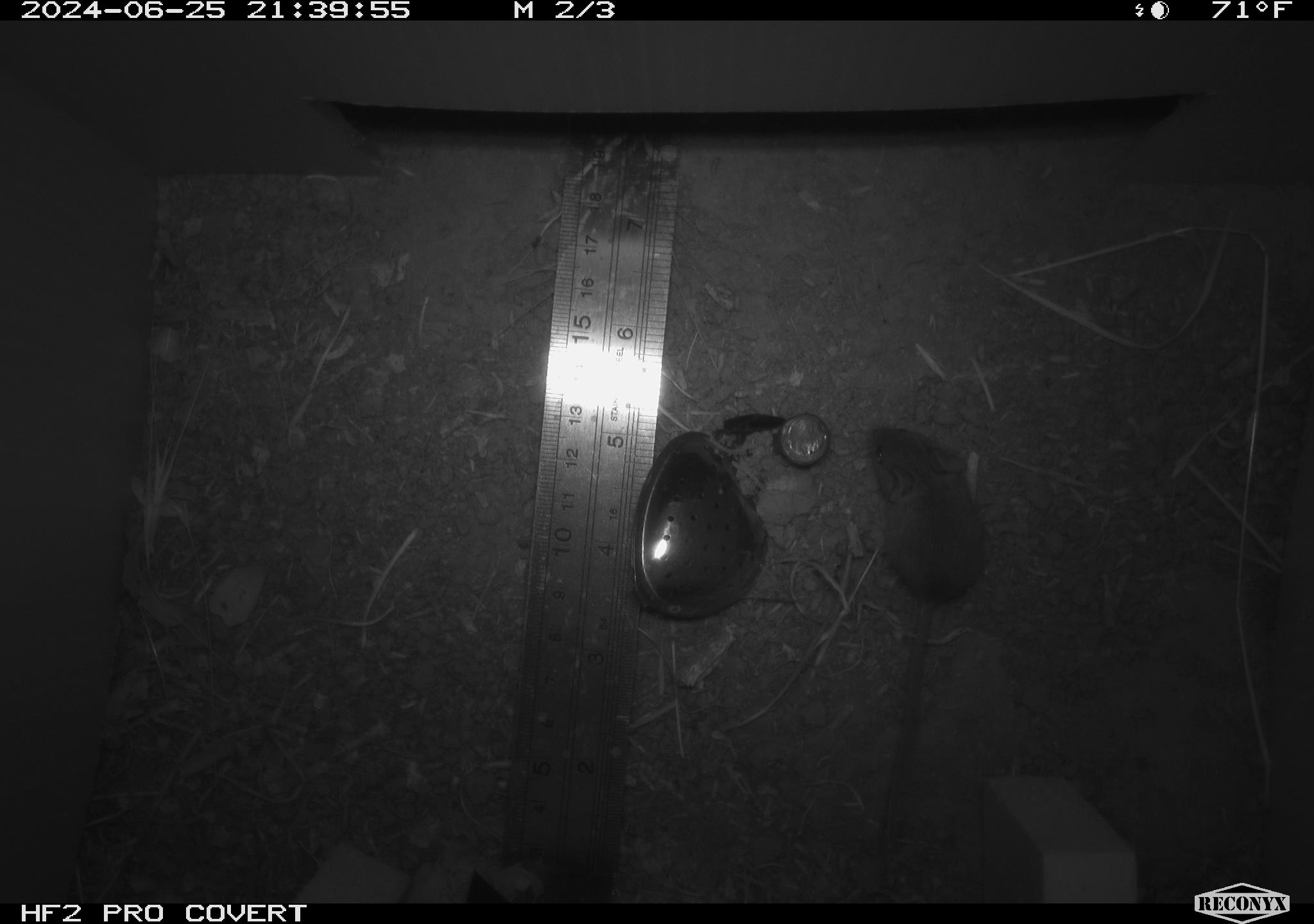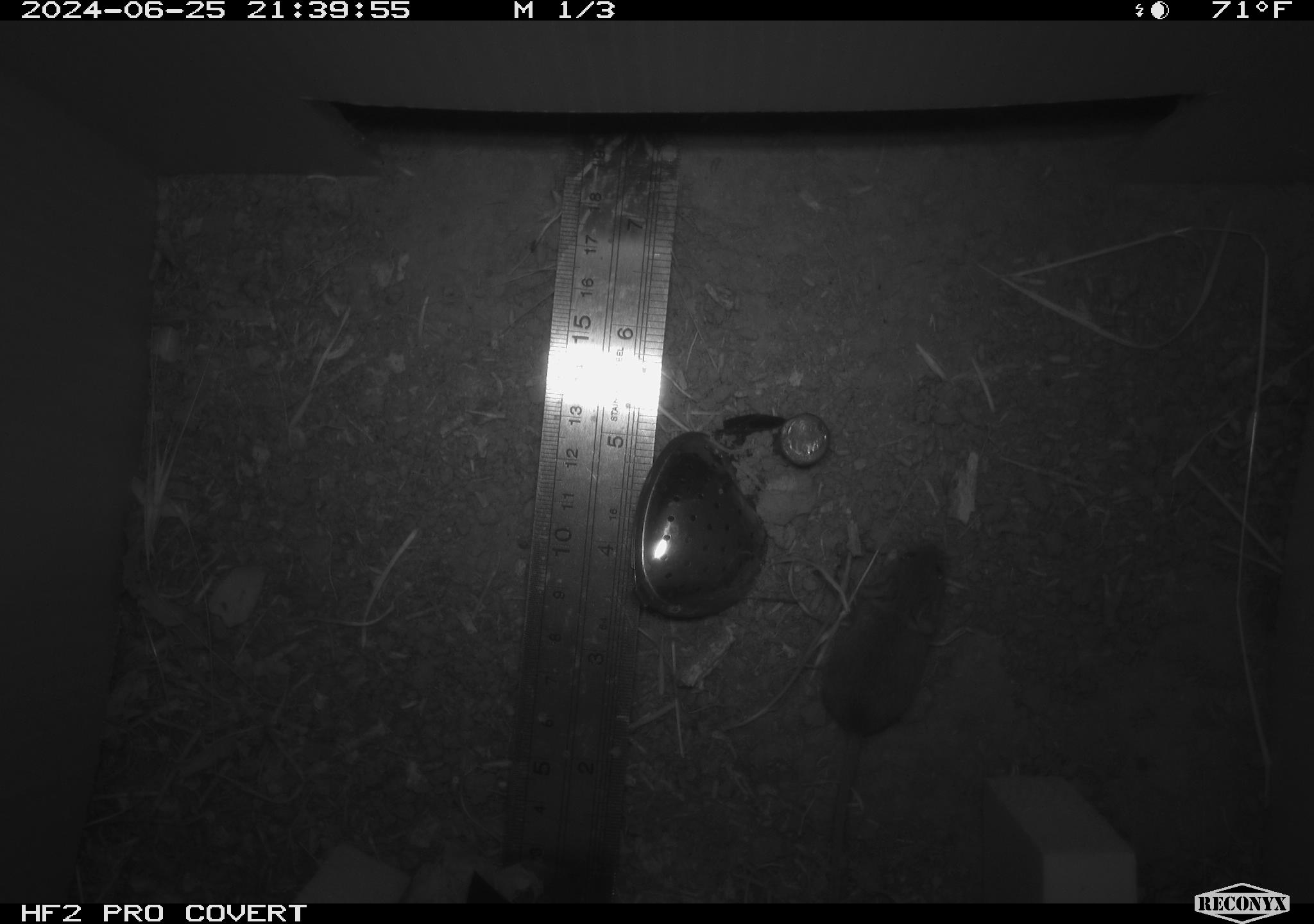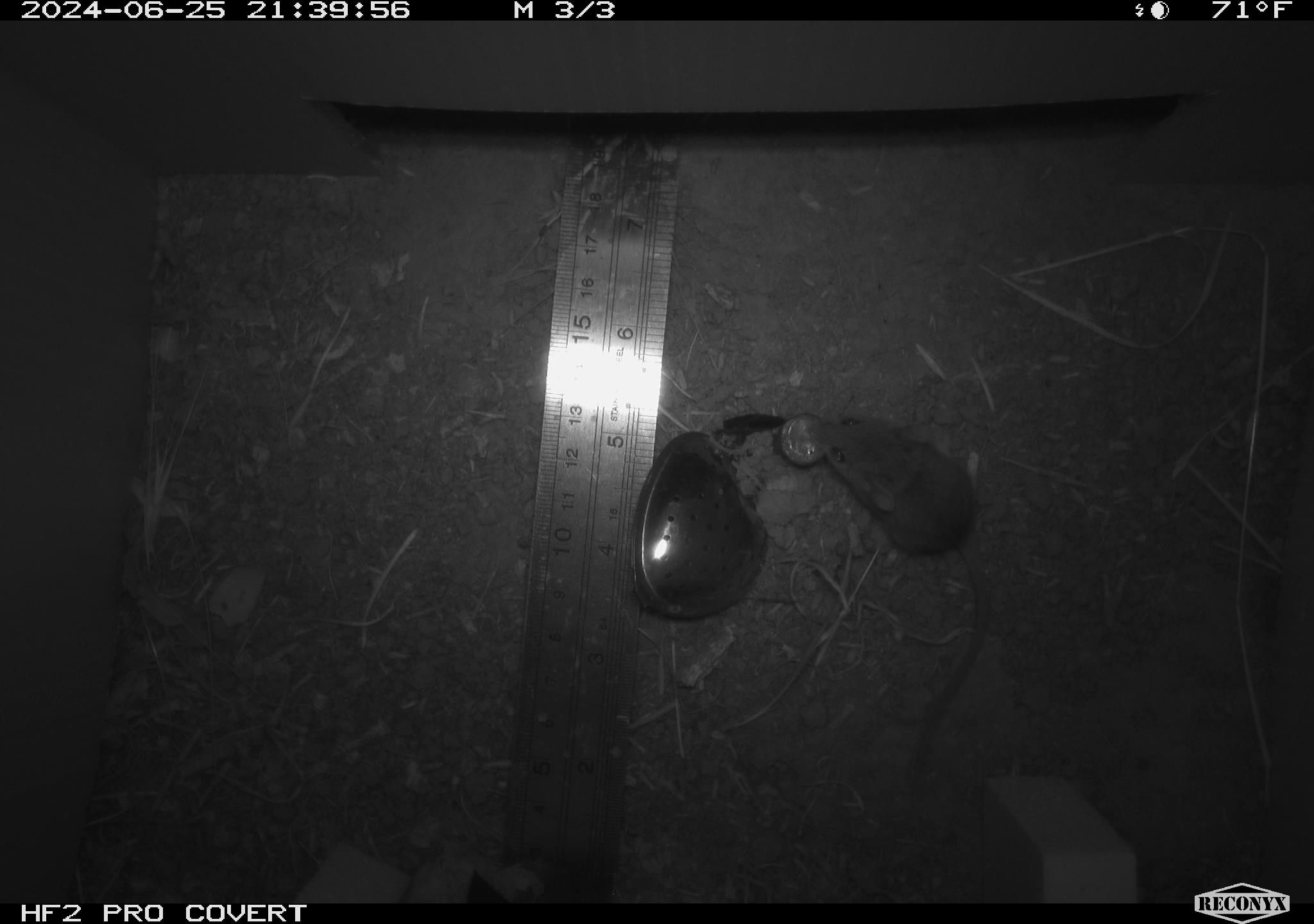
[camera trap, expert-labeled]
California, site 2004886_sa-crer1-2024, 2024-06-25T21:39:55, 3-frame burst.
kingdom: Animalia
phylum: Chordata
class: Mammalia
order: Rodentia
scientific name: Rodentia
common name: mouse species